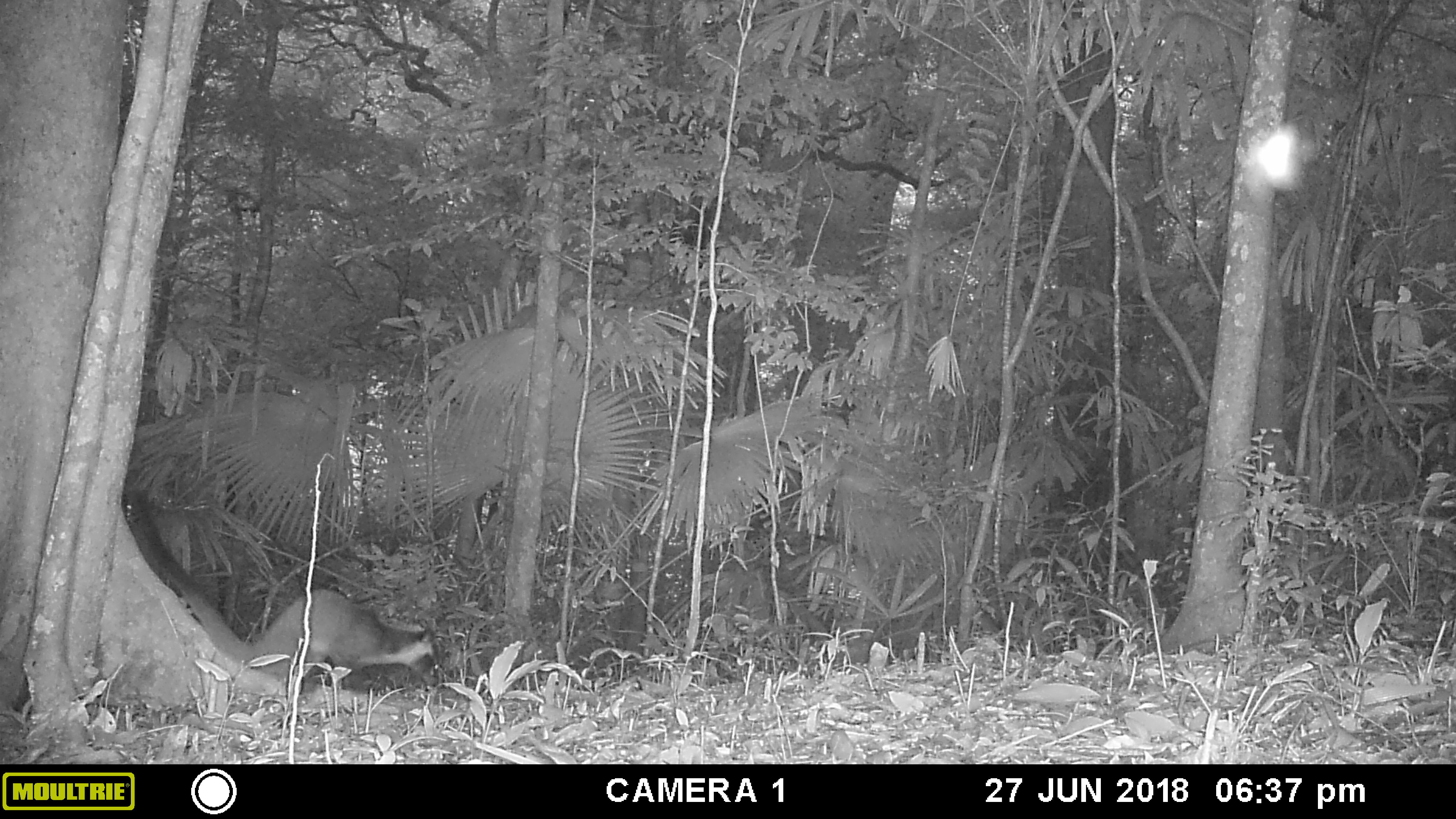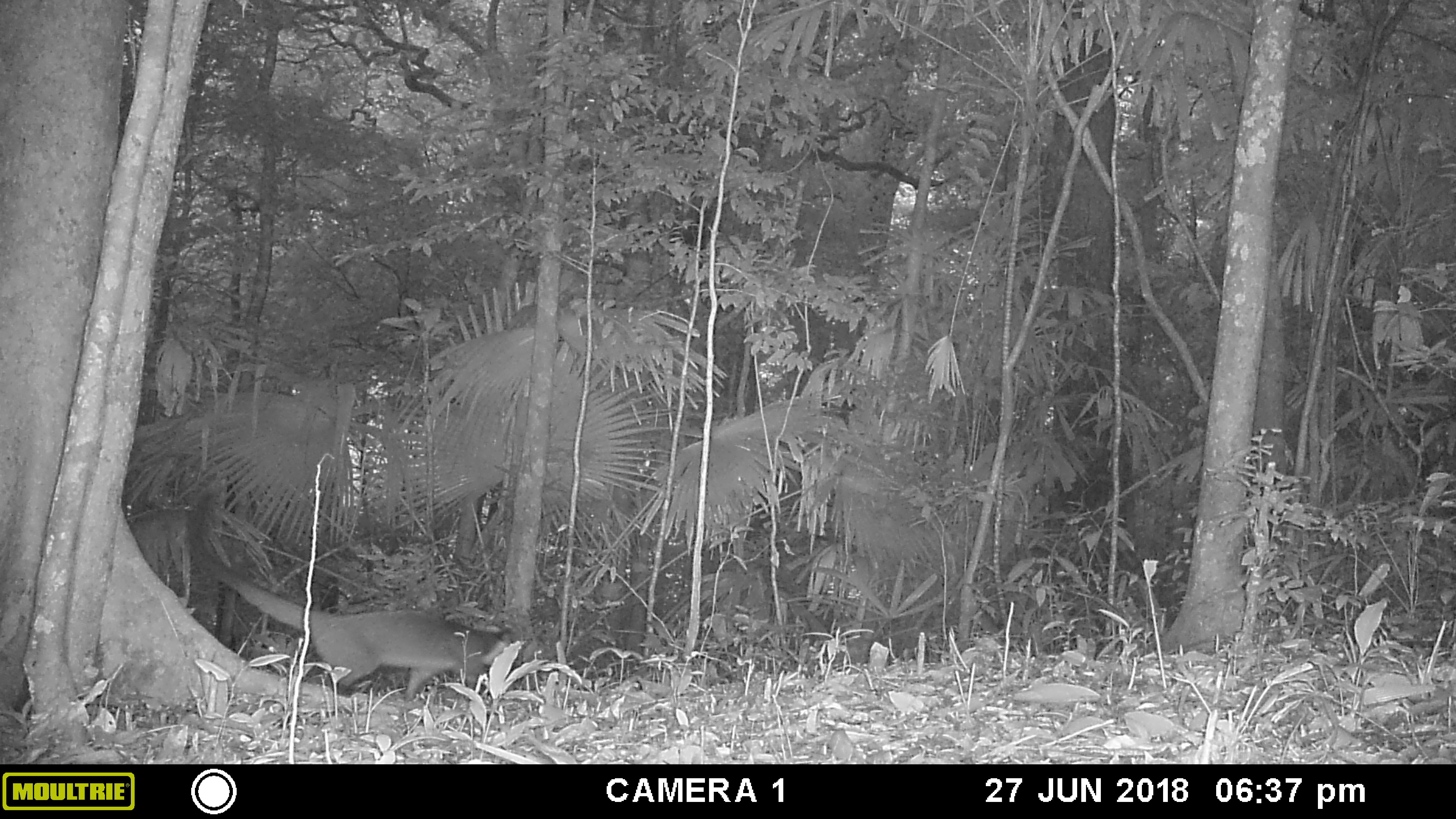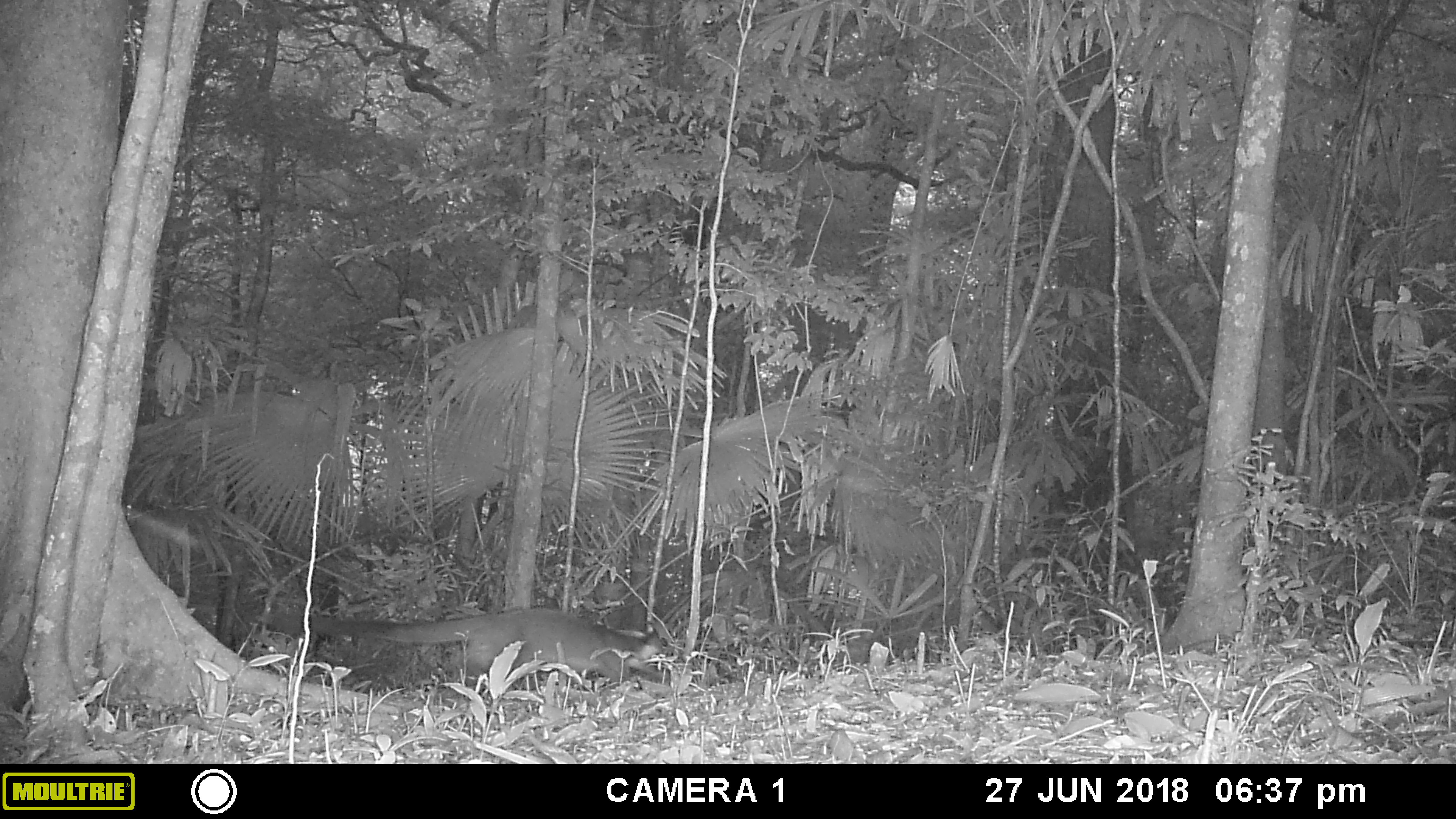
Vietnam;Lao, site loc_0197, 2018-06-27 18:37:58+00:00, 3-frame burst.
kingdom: Animalia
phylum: Chordata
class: Mammalia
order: Carnivora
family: Viverridae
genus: Paguma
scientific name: Paguma larvata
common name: masked palm civet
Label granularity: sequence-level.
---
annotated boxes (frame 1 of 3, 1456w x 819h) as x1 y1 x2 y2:
masked palm civet: 130 488 440 687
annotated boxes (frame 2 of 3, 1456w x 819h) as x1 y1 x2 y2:
masked palm civet: 184 499 514 700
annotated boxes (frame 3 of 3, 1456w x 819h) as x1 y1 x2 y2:
masked palm civet: 259 604 667 685